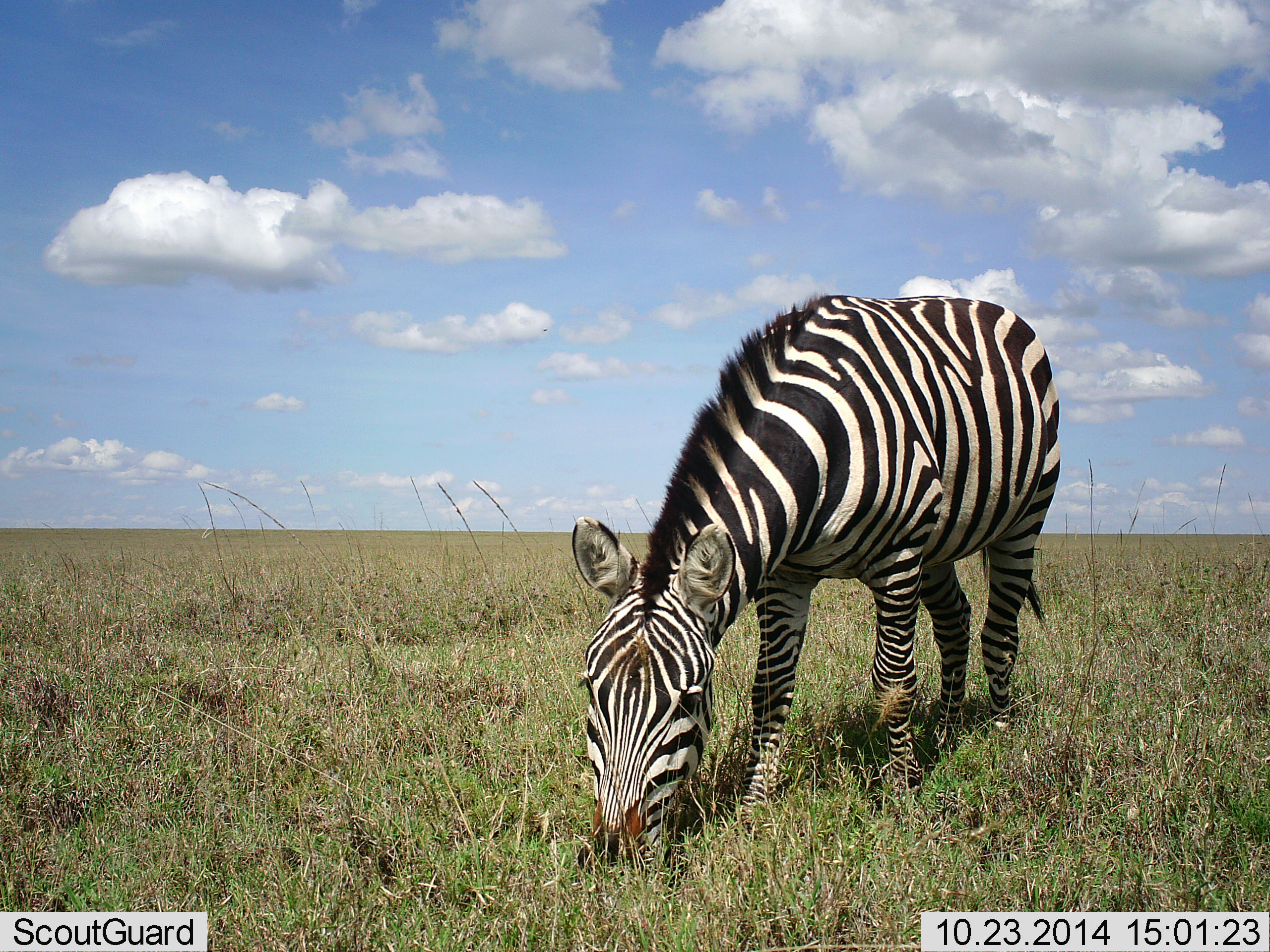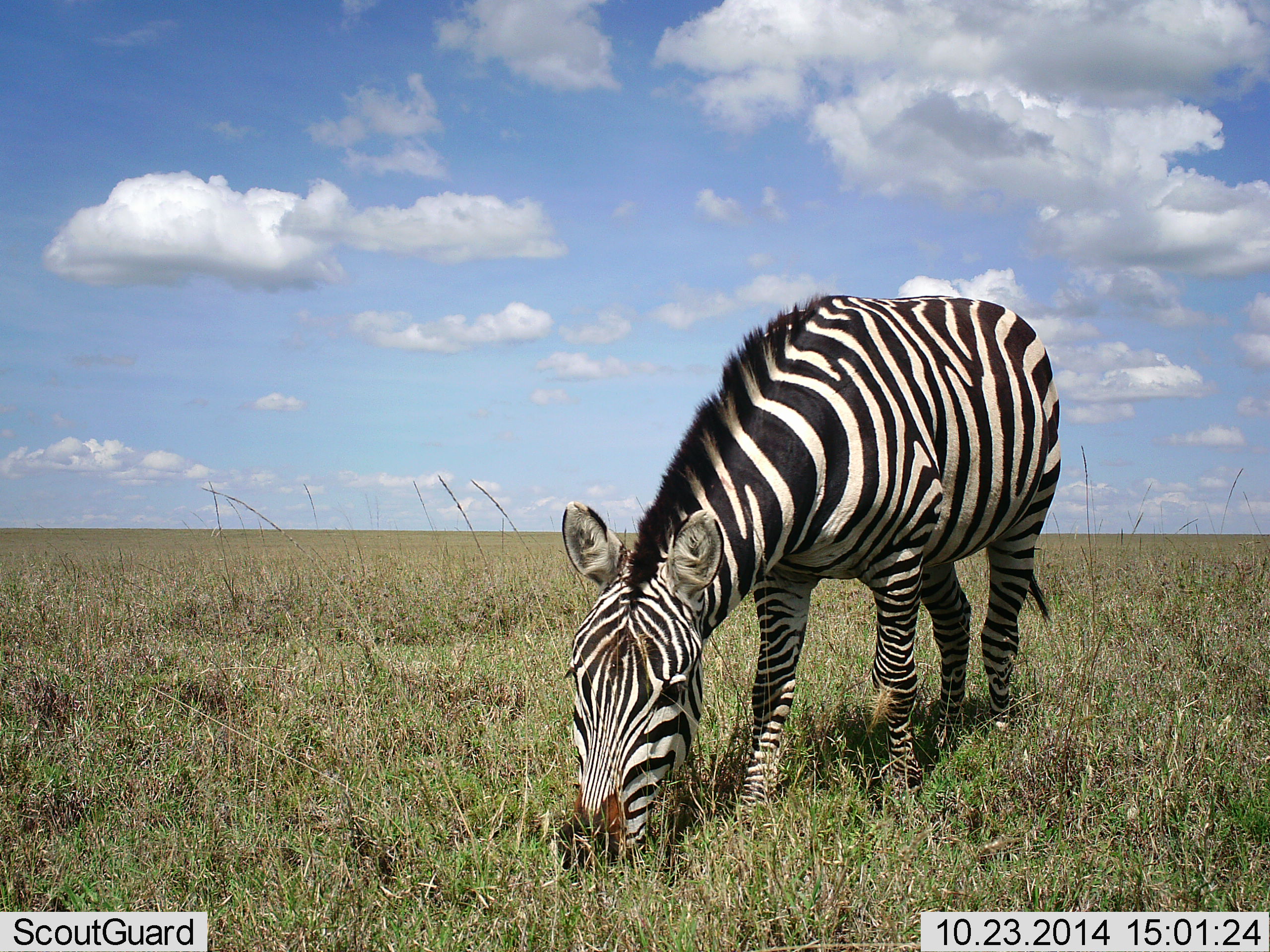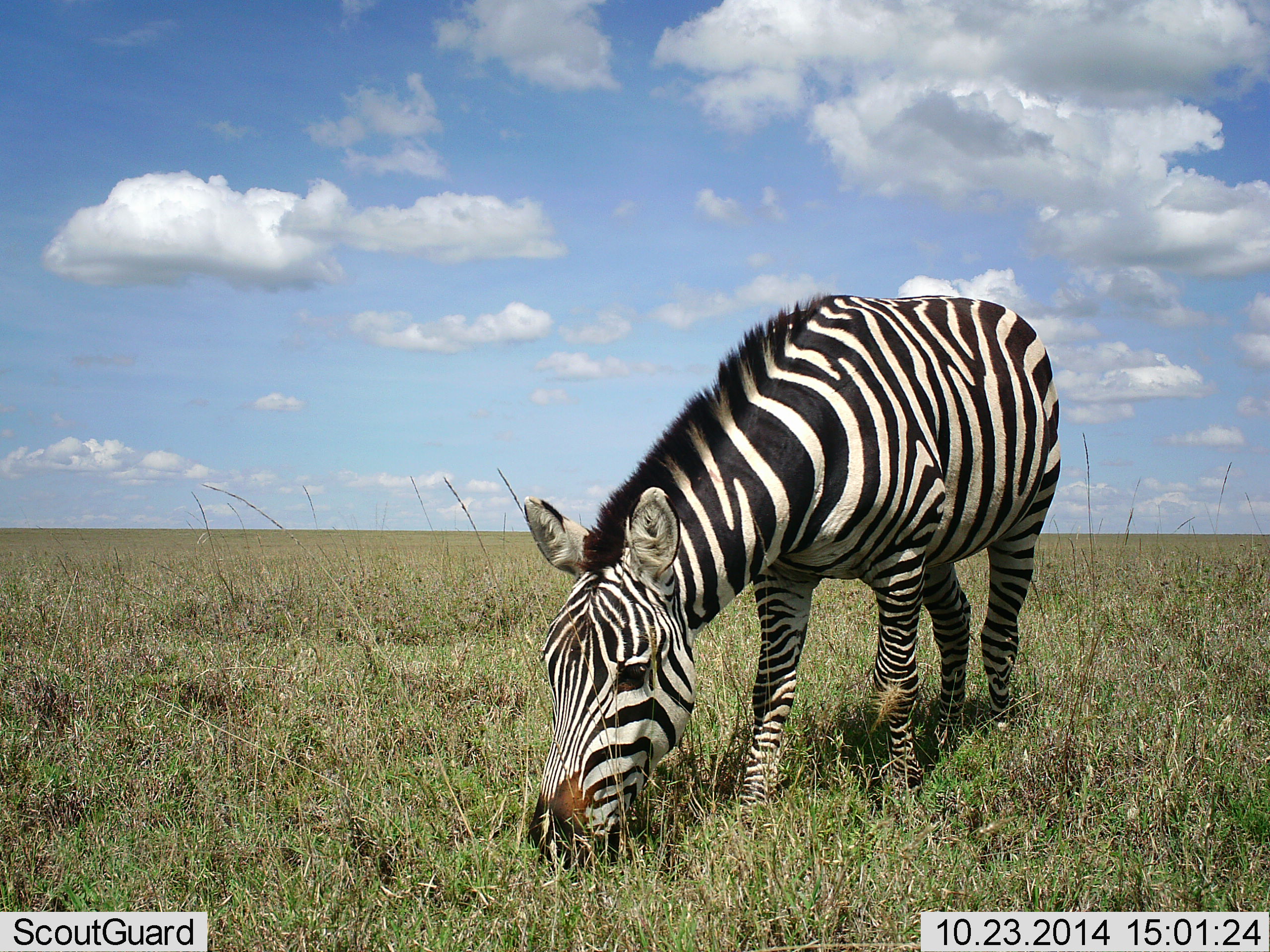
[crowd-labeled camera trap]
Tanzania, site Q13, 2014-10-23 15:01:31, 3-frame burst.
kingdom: Animalia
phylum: Chordata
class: Mammalia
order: Perissodactyla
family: Equidae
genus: Equus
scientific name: Equus quagga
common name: plains zebra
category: zebra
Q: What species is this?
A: Zebra (plains zebra) (Equus quagga).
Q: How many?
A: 1.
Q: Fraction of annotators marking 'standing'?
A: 20%.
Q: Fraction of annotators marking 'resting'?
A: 0%.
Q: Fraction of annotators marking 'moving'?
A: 0%.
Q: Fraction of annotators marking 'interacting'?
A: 0%.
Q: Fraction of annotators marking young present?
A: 0%.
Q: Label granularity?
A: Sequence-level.